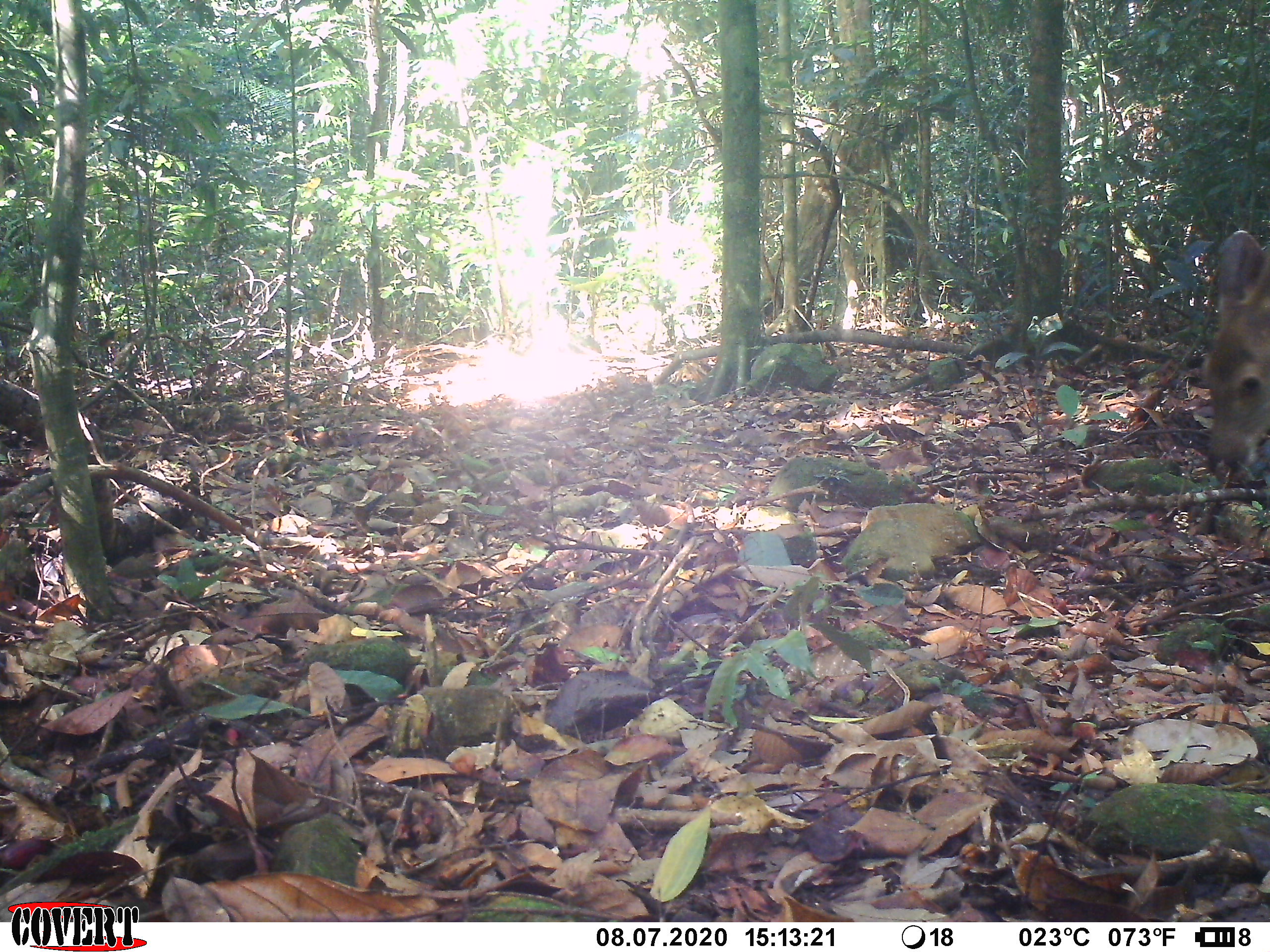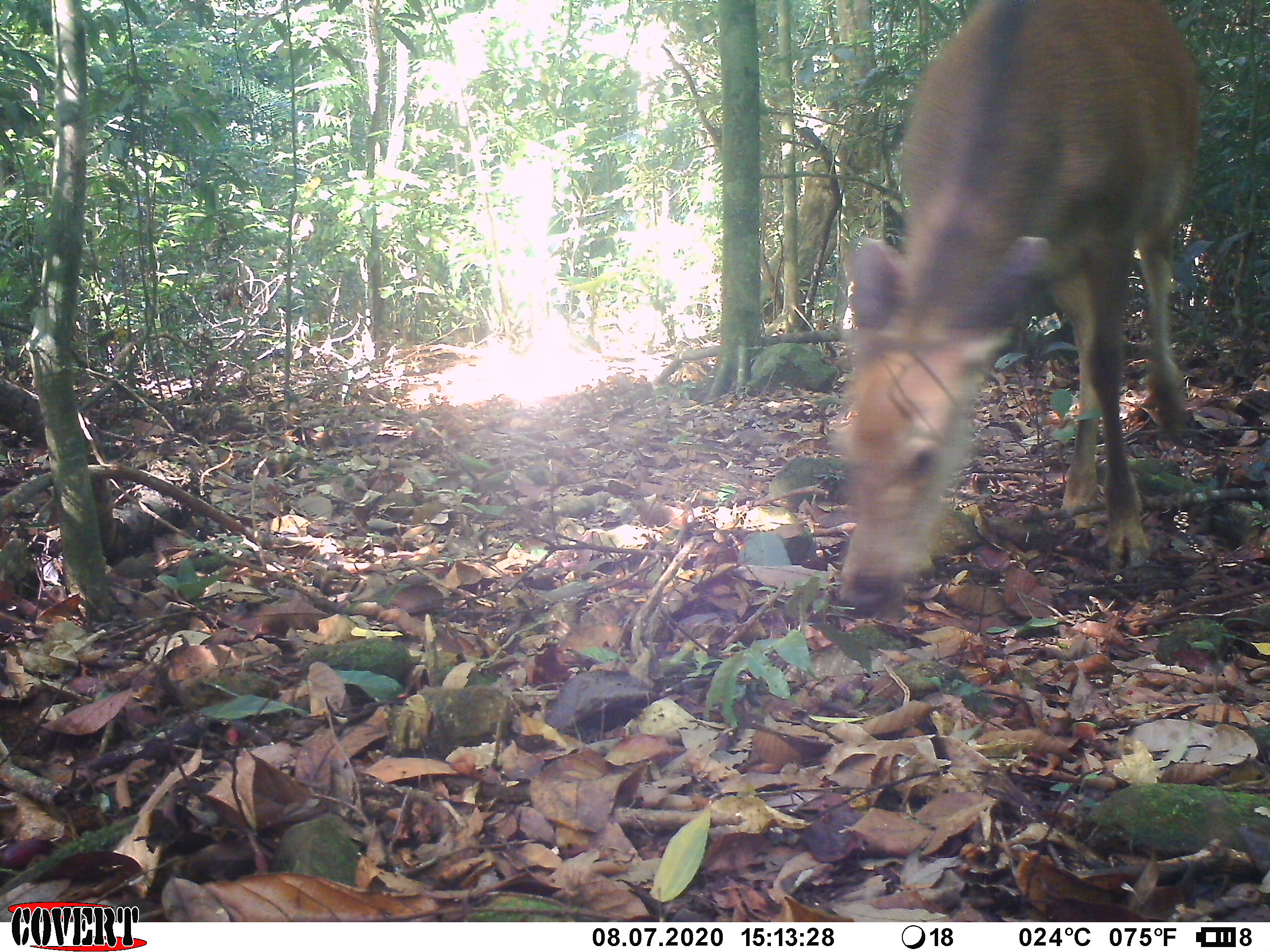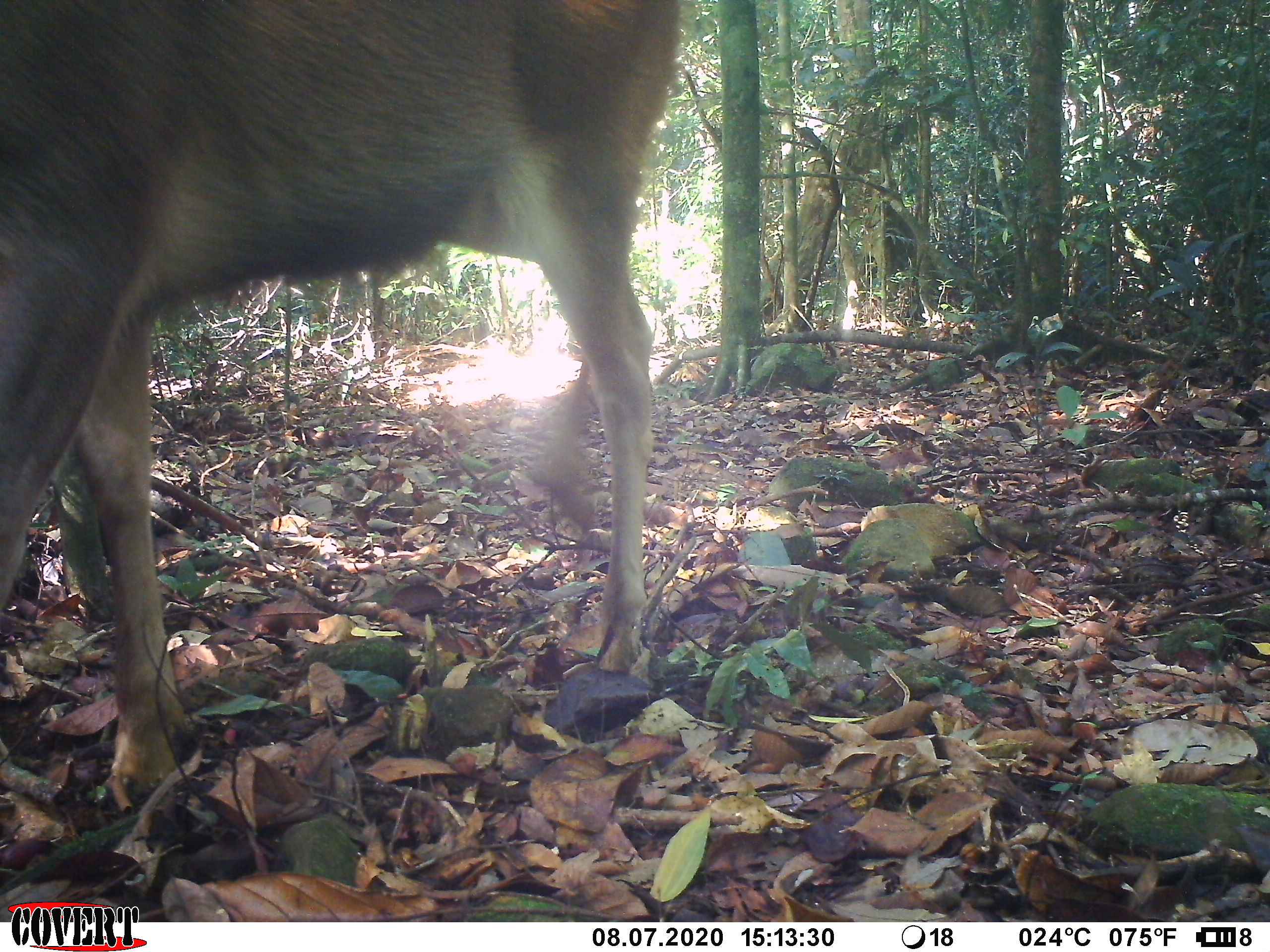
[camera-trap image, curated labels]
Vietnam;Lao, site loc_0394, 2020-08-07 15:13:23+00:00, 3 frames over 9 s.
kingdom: Animalia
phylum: Chordata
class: Mammalia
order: Artiodactyla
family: Cervidae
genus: Rusa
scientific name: Rusa unicolor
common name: sambar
Sambar (Rusa unicolor). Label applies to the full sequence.